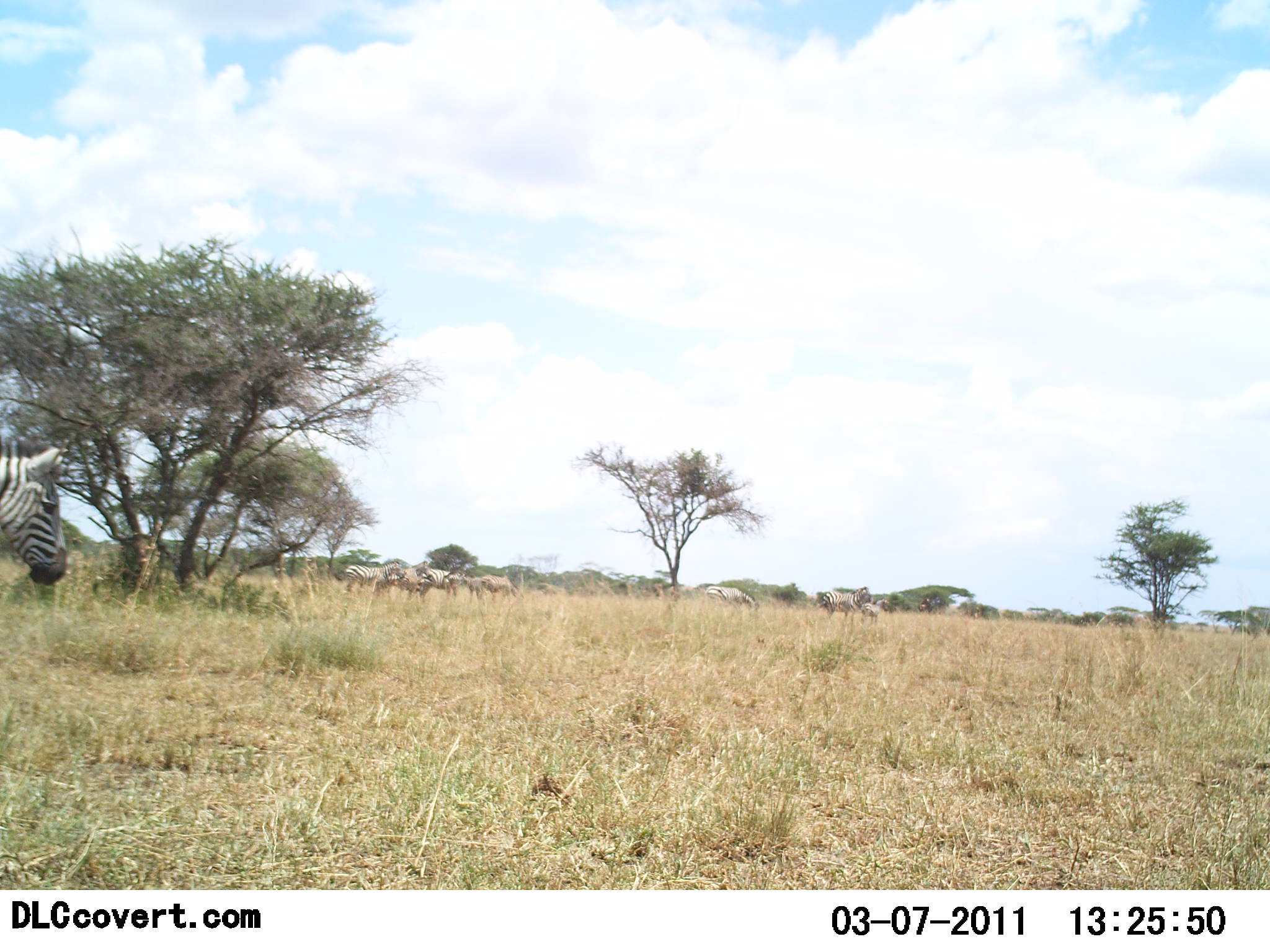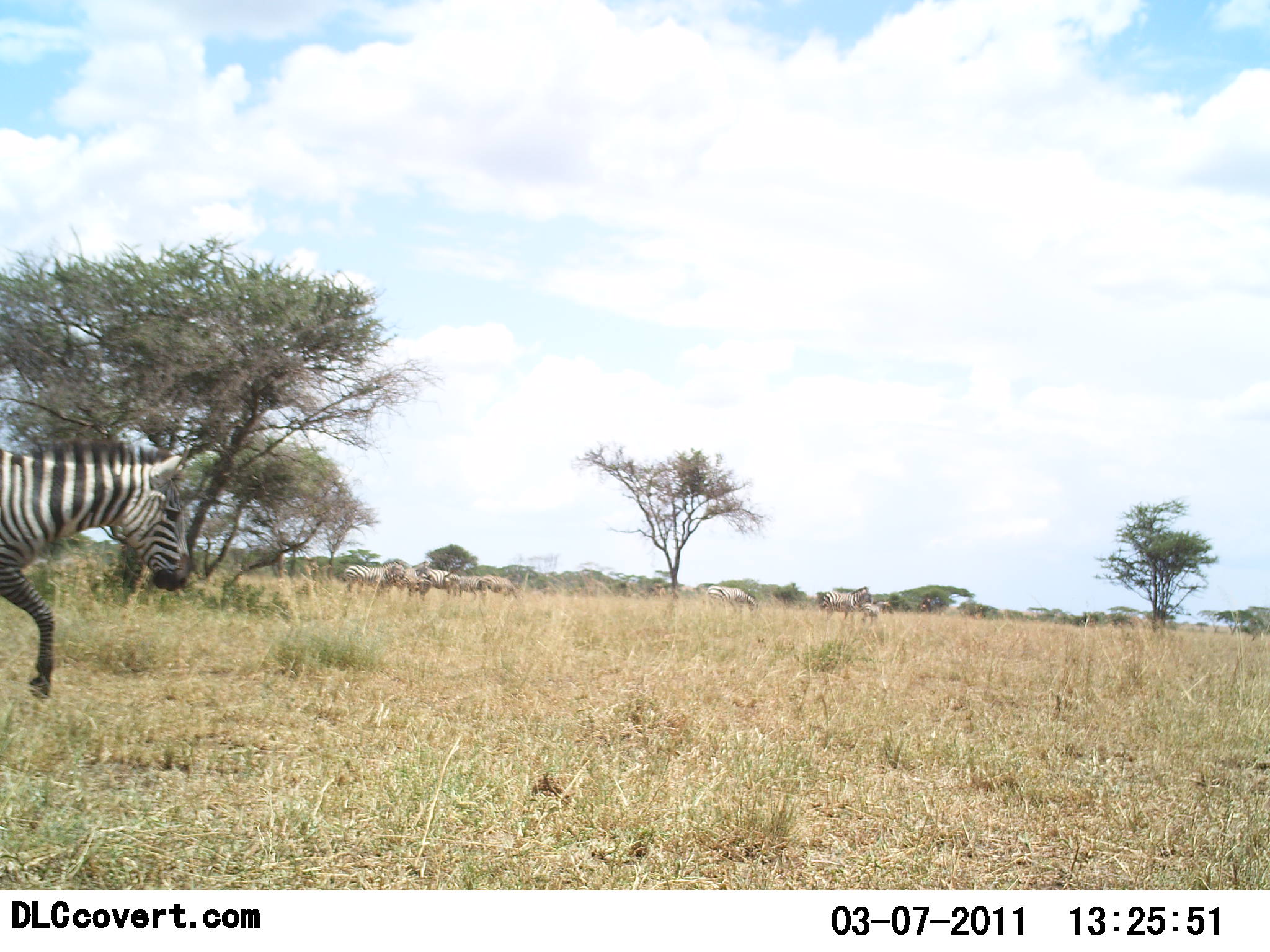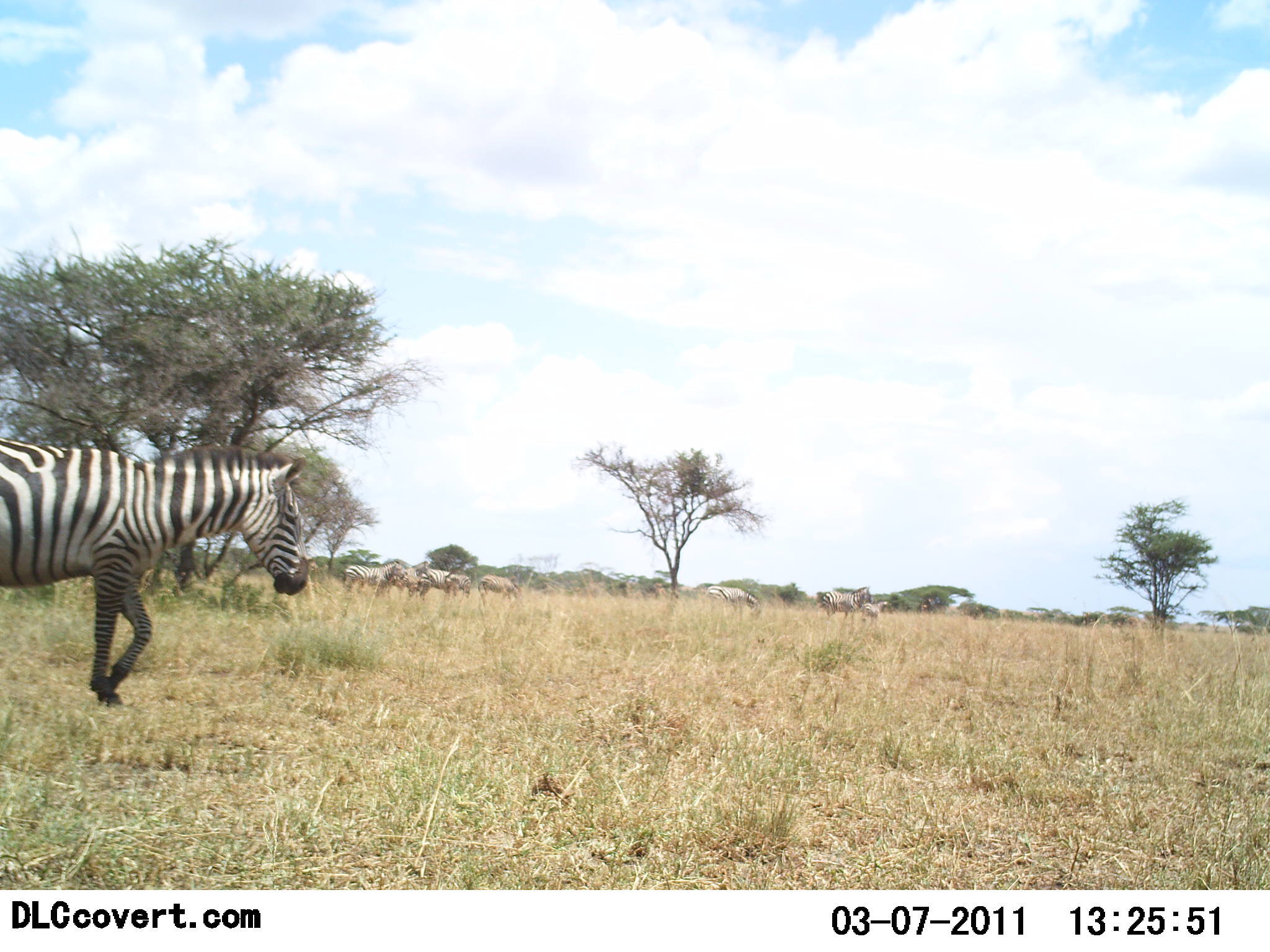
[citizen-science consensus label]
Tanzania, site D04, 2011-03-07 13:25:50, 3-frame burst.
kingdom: Animalia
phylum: Chordata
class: Mammalia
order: Perissodactyla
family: Equidae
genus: Equus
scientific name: Equus quagga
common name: plains zebra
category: zebra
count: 10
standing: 36%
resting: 9%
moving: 91%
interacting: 0%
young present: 9%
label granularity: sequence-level